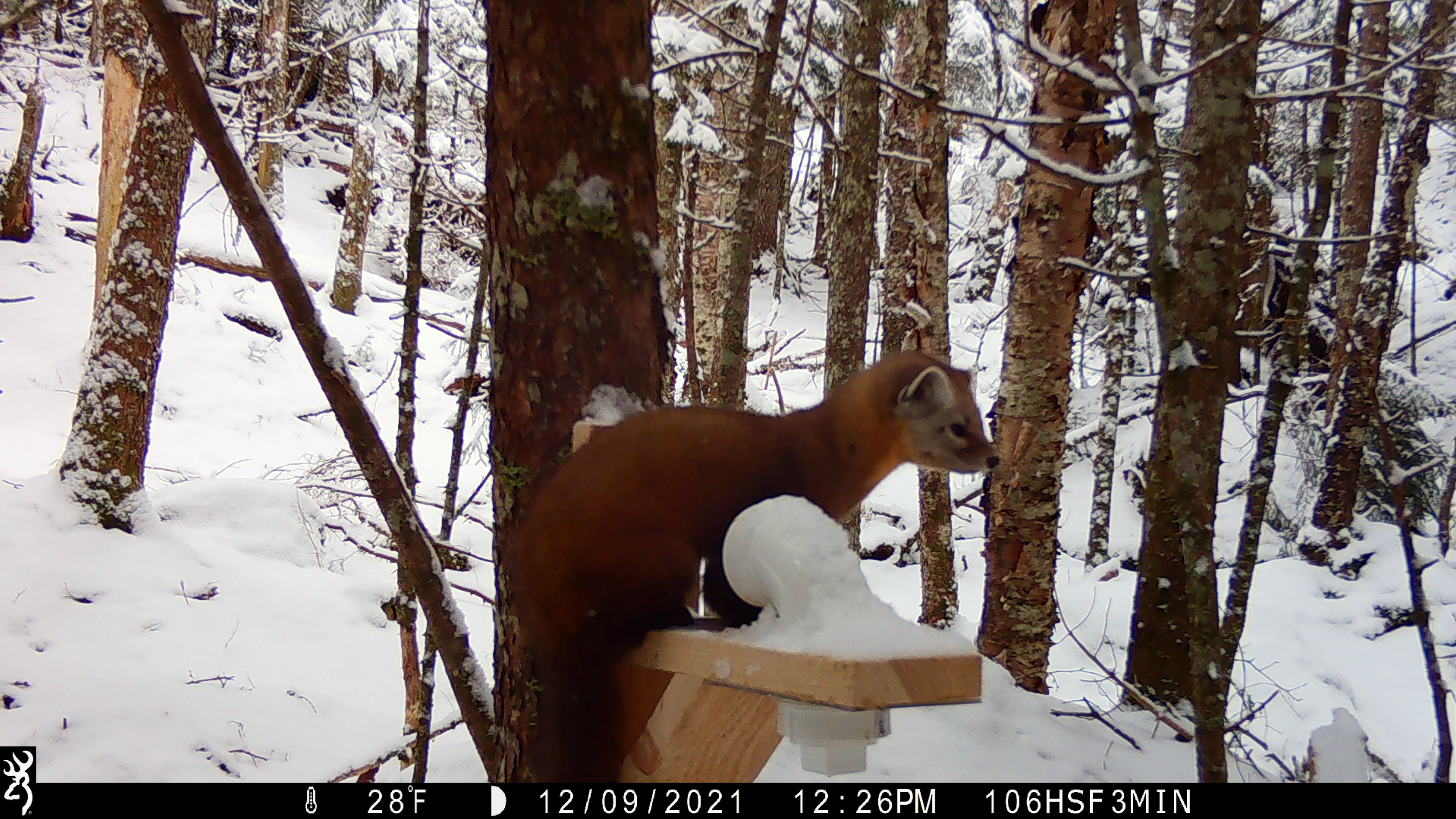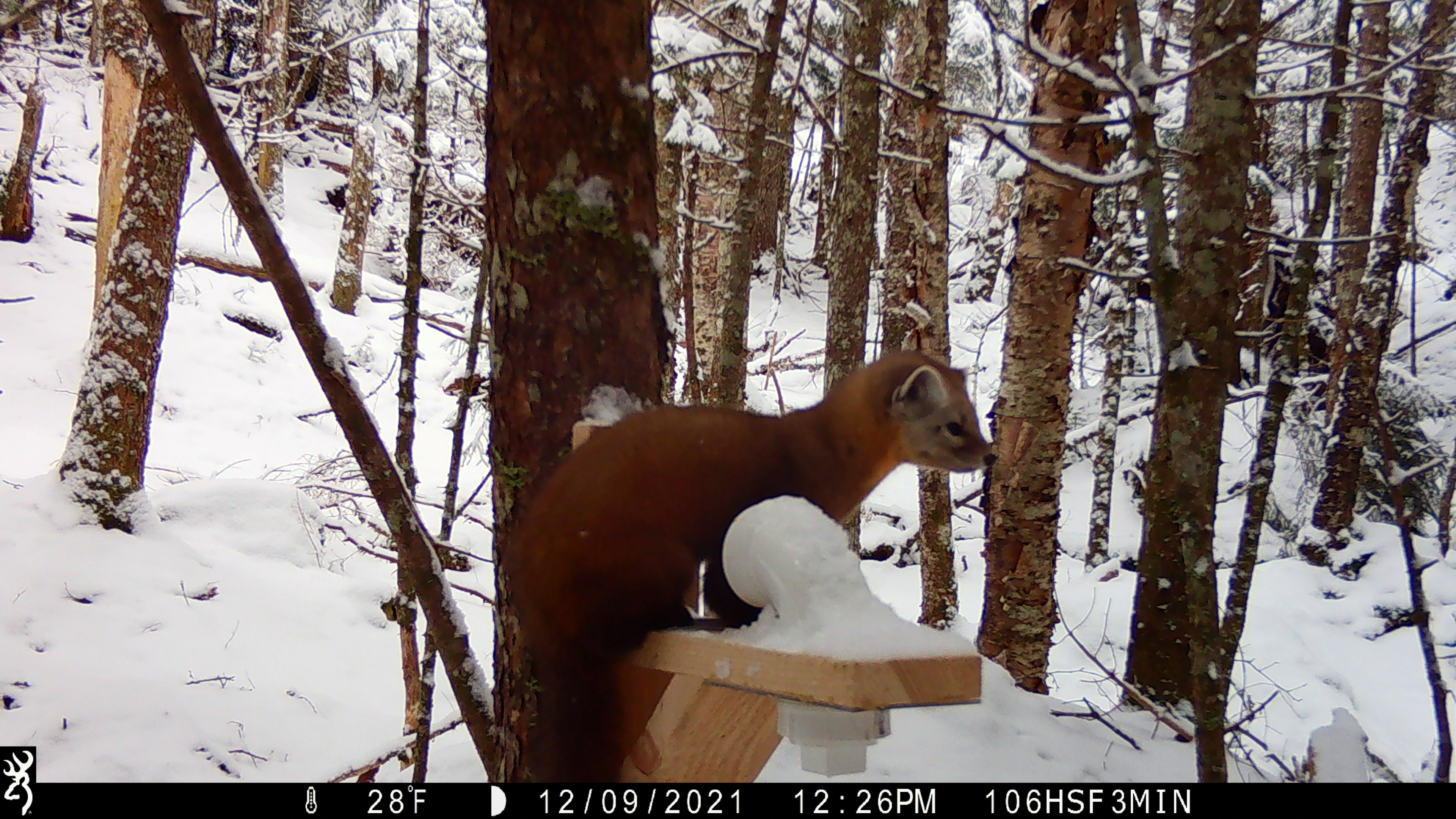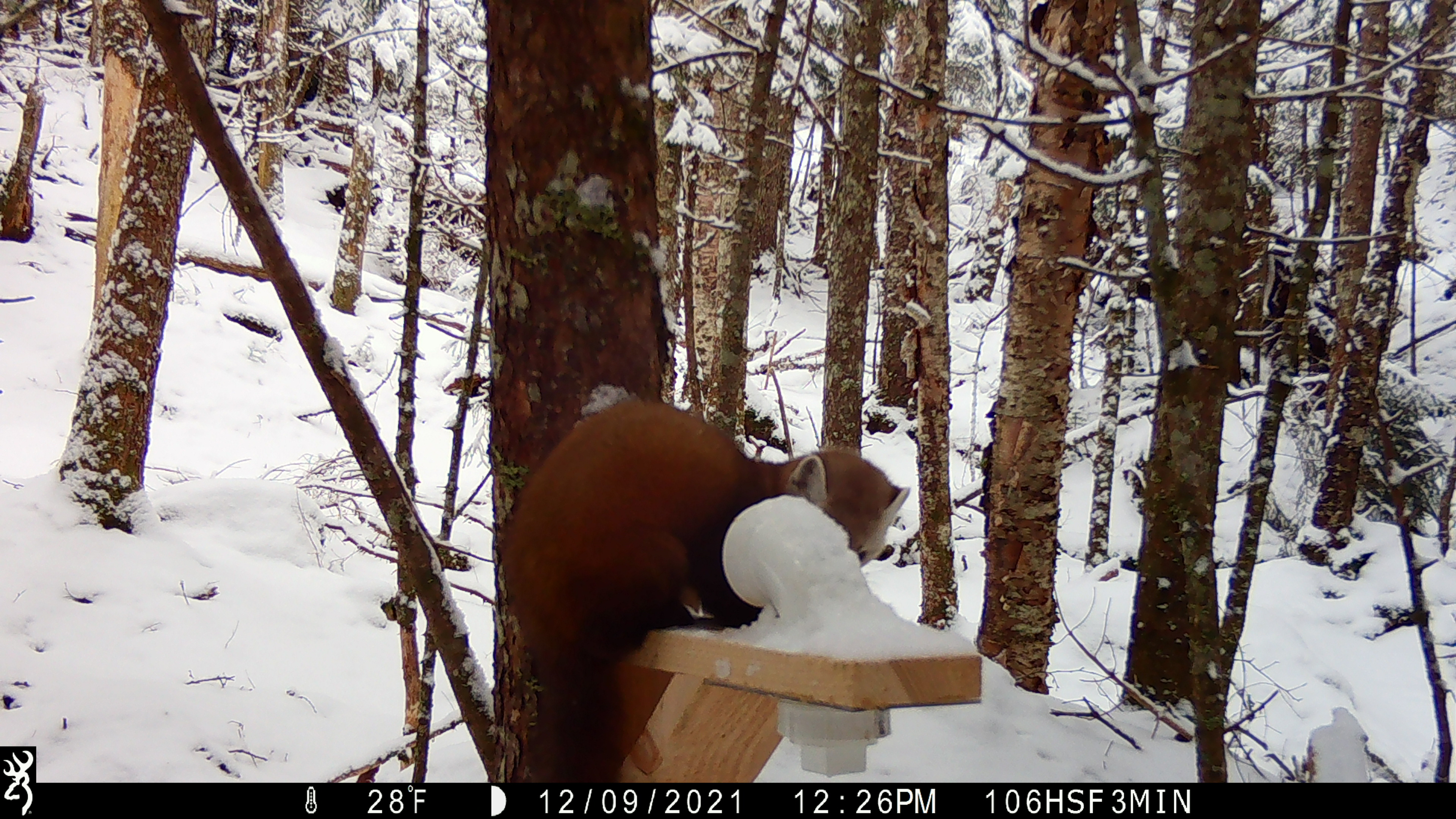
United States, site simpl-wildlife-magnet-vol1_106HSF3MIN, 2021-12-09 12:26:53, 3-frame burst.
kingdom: Animalia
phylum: Chordata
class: Mammalia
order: Carnivora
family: Mustelidae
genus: Martes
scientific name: Martes americana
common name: american marten